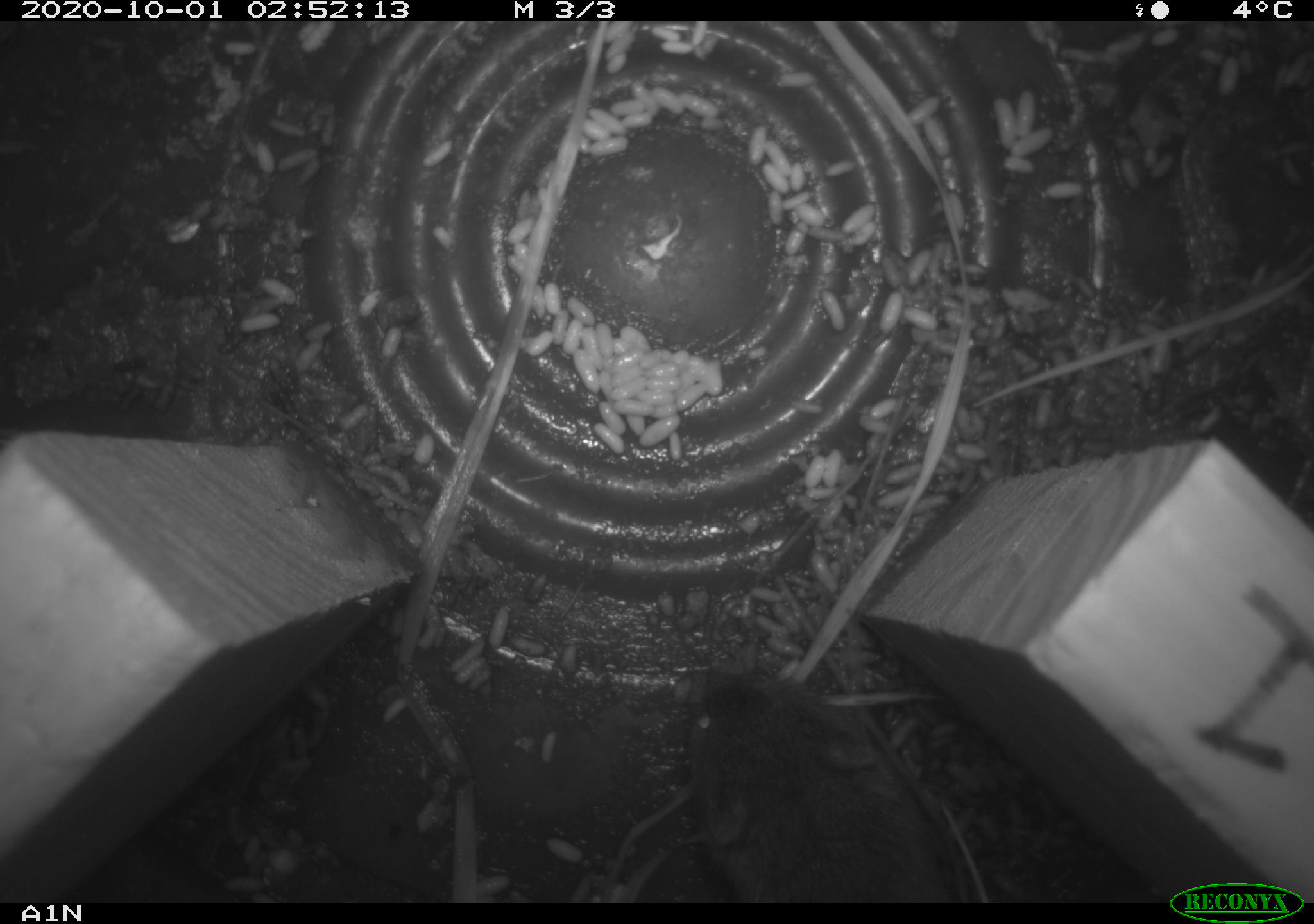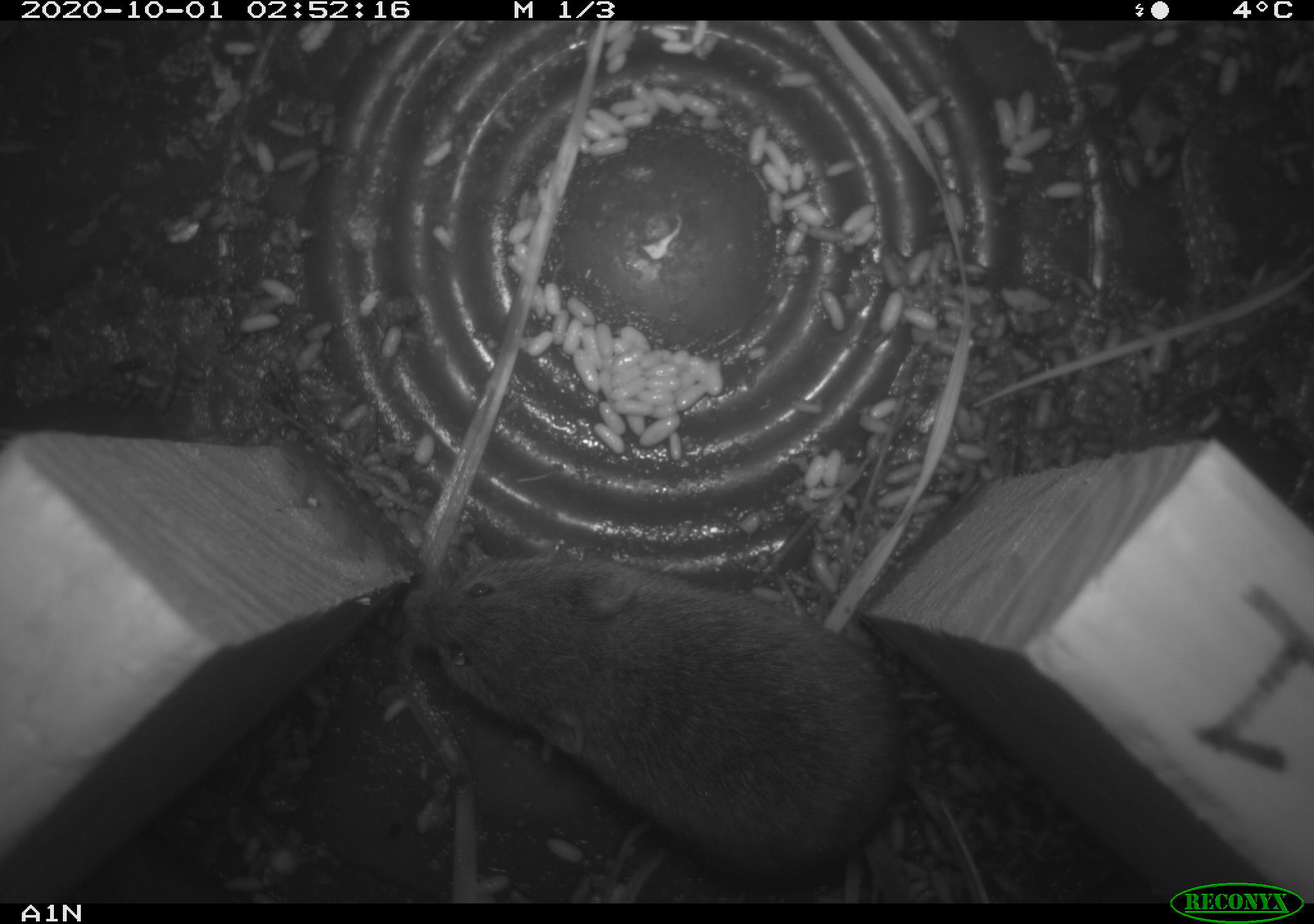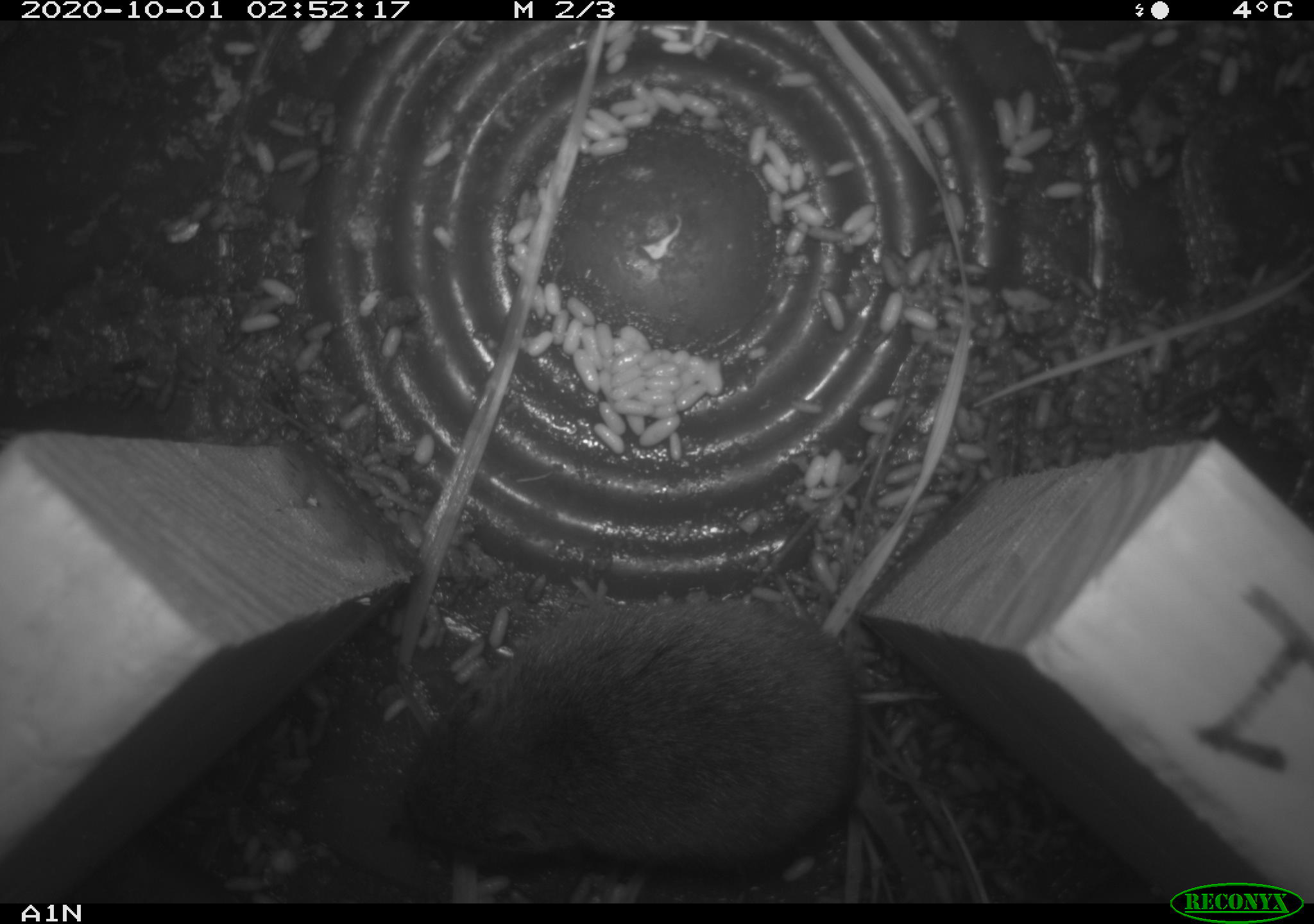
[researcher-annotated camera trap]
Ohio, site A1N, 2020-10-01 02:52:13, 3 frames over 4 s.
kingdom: Animalia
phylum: Chordata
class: Mammalia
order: Rodentia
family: Cricetidae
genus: Microtus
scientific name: Microtus pennsylvanicus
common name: meadow vole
Meadow vole (Microtus pennsylvanicus).